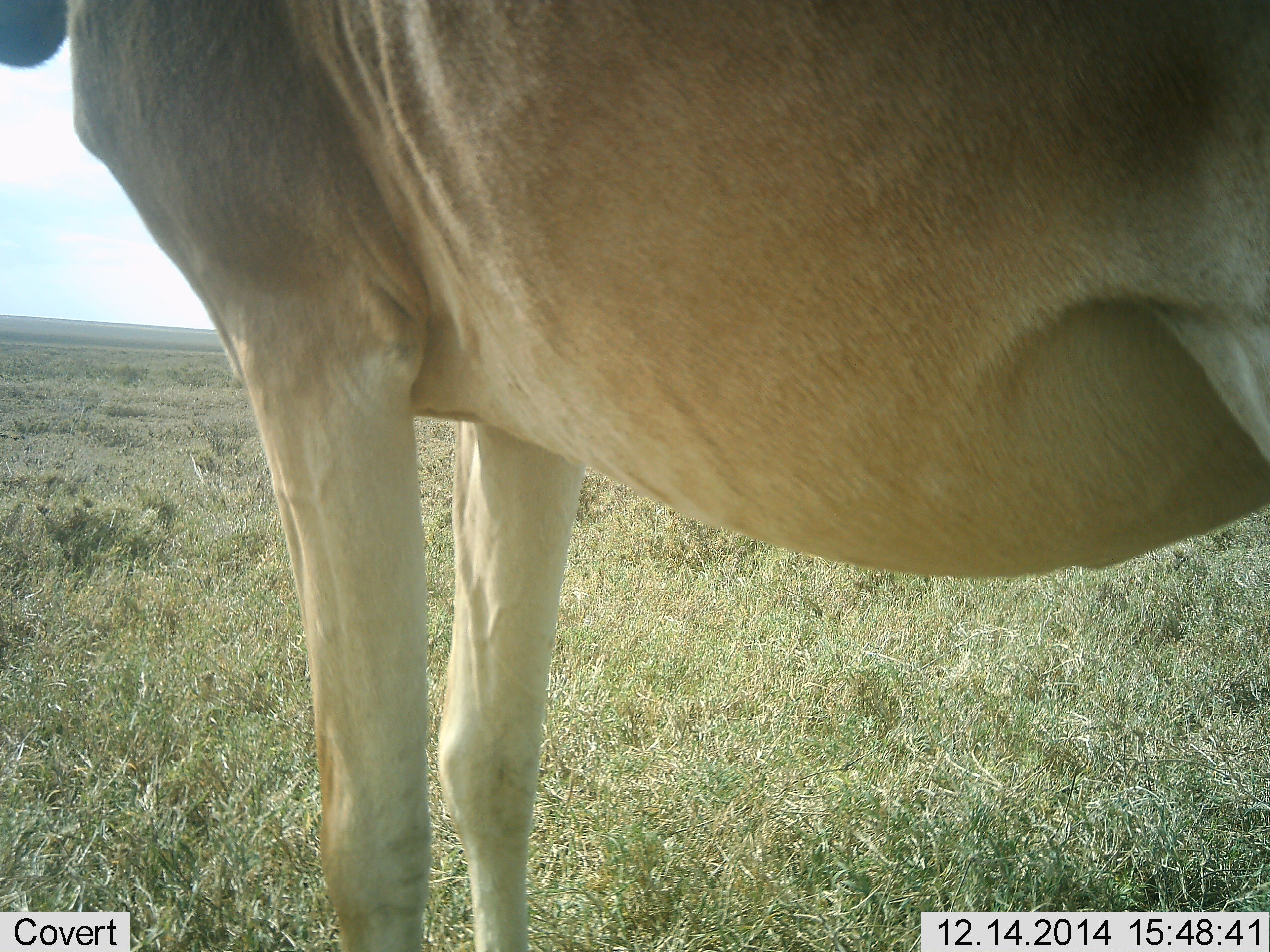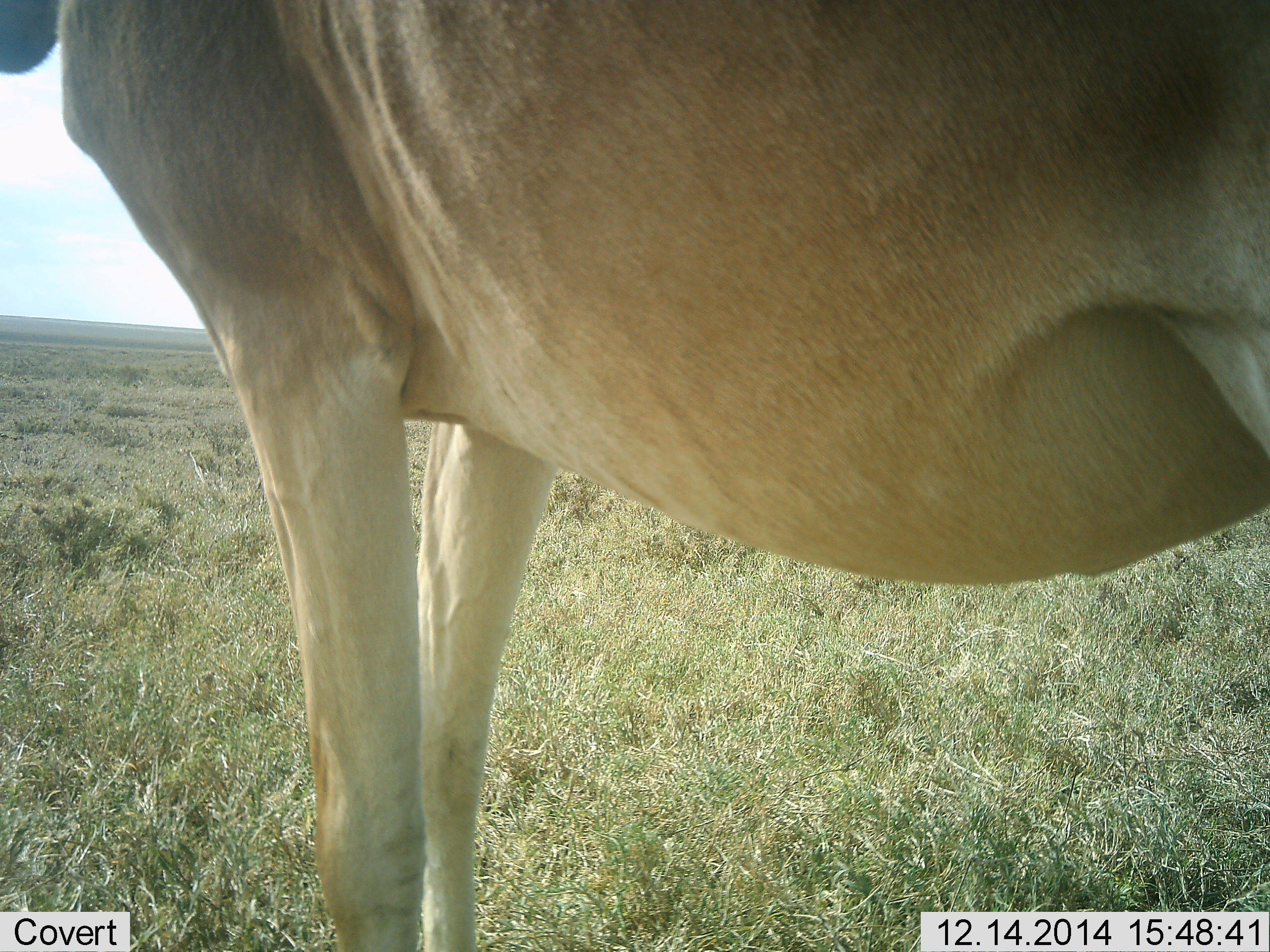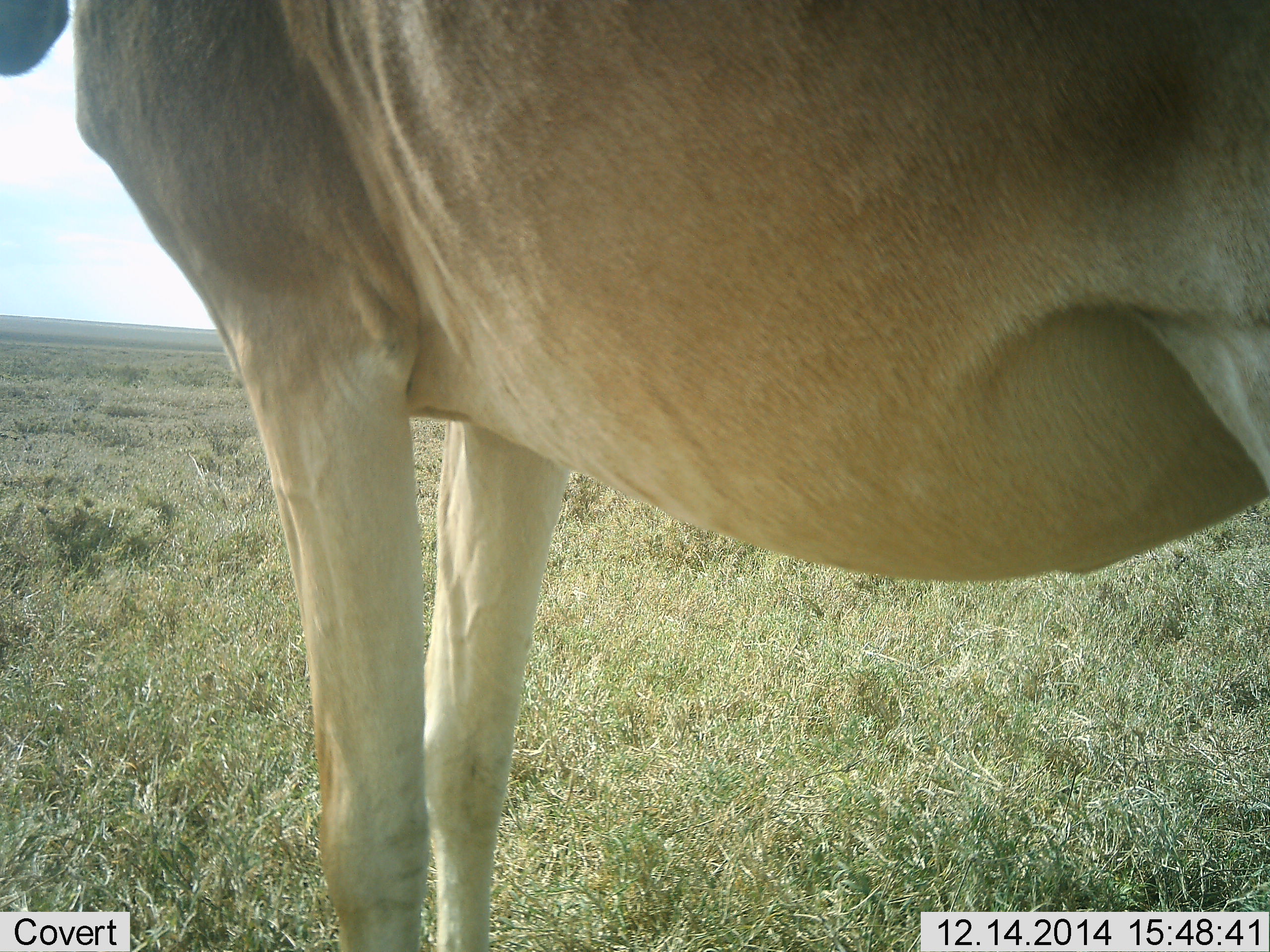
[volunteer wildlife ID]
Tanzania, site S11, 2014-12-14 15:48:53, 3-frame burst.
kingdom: Animalia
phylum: Chordata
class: Mammalia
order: Artiodactyla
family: Bovidae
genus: Alcelaphus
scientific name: Alcelaphus buselaphus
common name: hartebeest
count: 1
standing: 100%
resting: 0%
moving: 0%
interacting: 0%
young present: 0%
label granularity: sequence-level